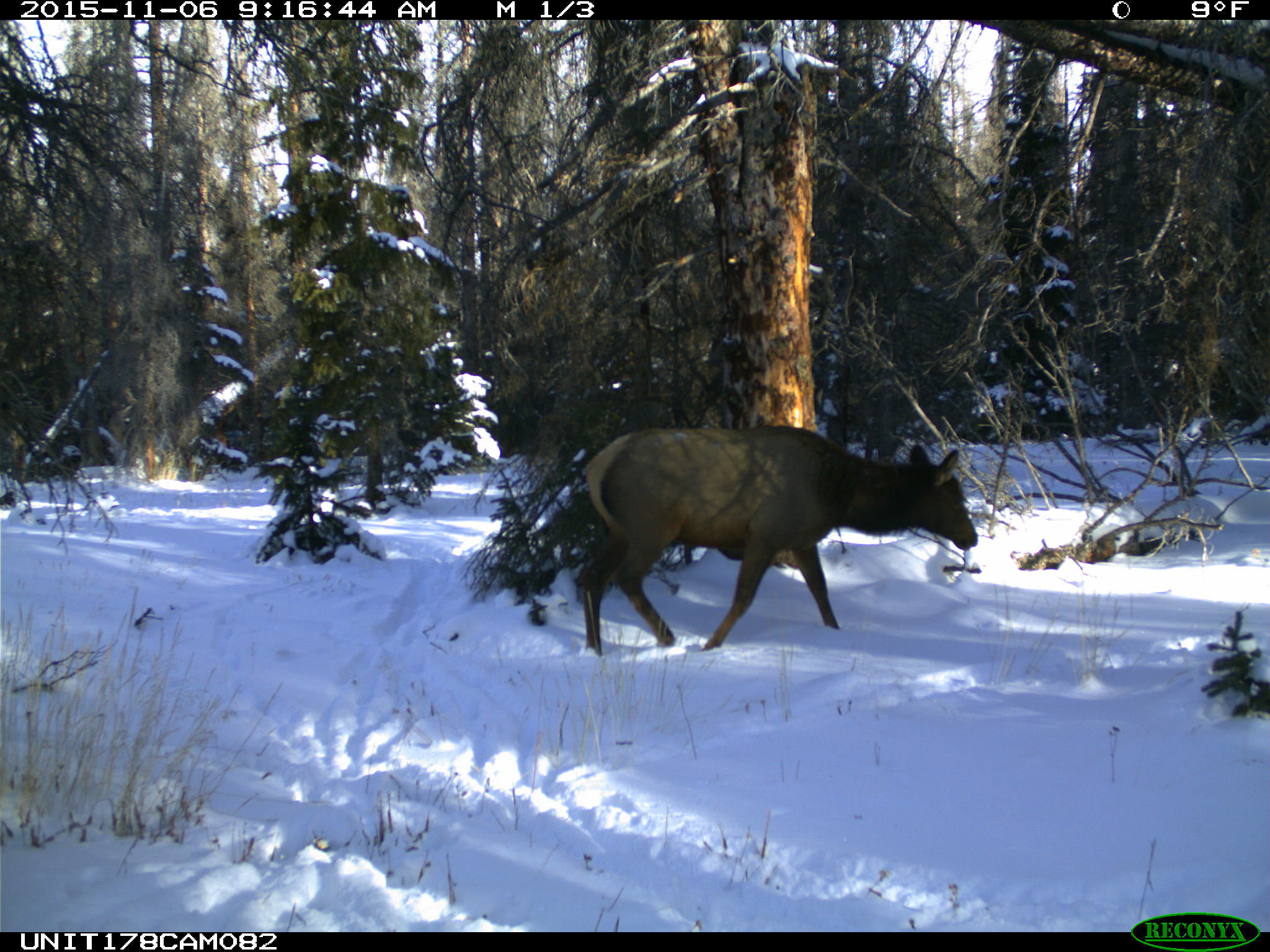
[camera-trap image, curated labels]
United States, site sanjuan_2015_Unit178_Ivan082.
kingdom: Animalia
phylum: Chordata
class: Mammalia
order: Artiodactyla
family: Cervidae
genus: Cervus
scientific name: Cervus elaphus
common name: red deer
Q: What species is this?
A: Cervus elaphus (red deer).